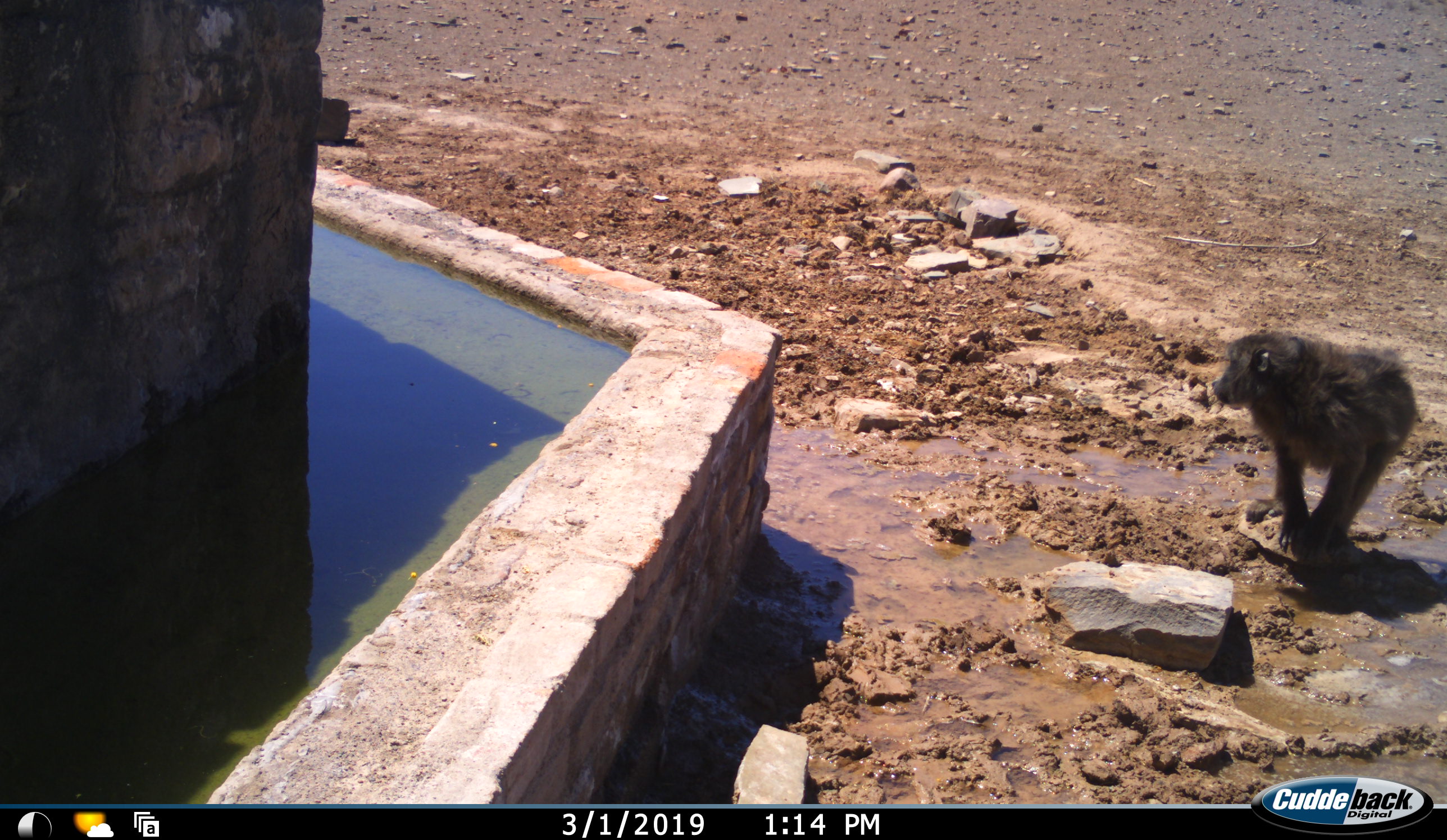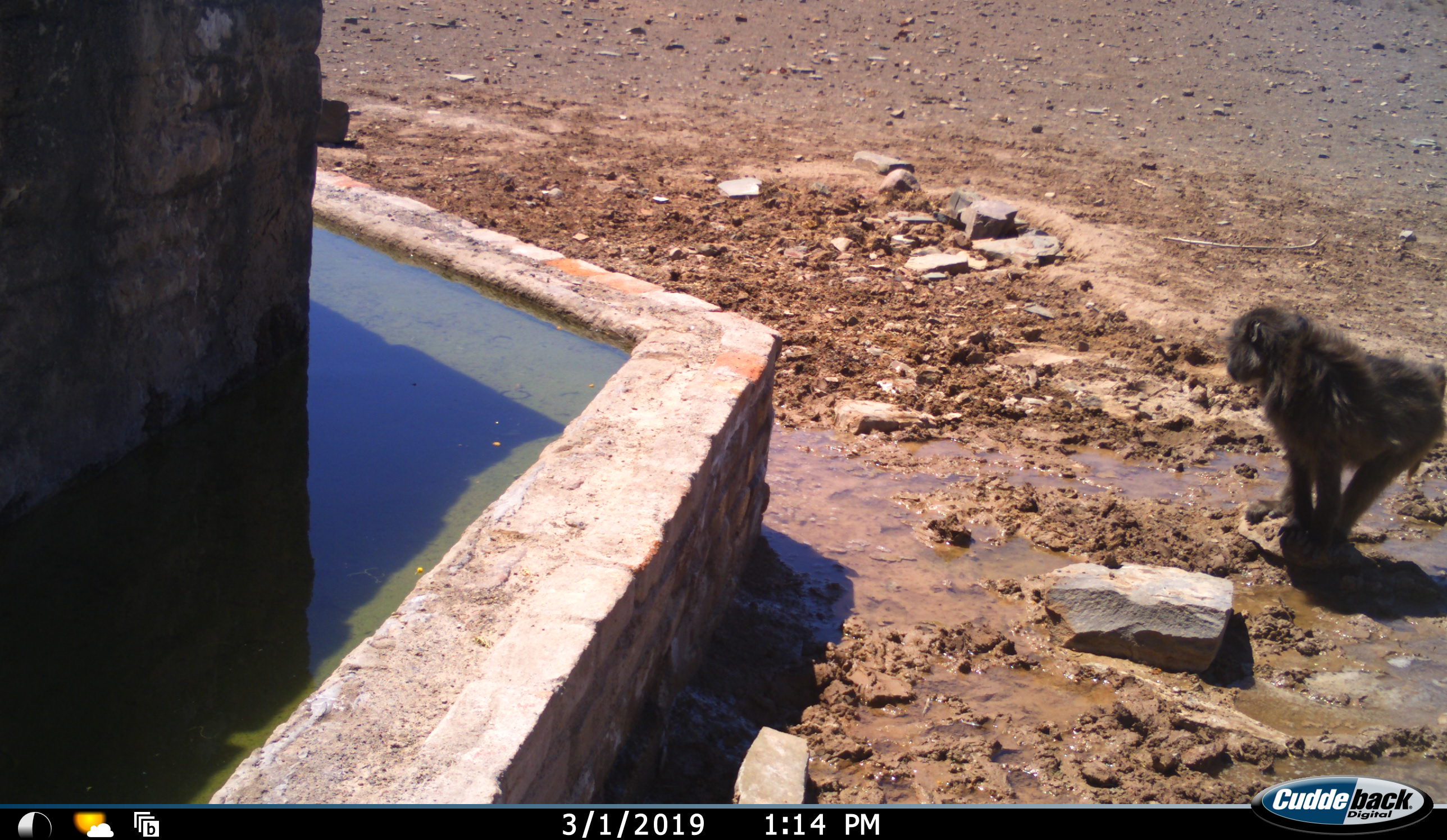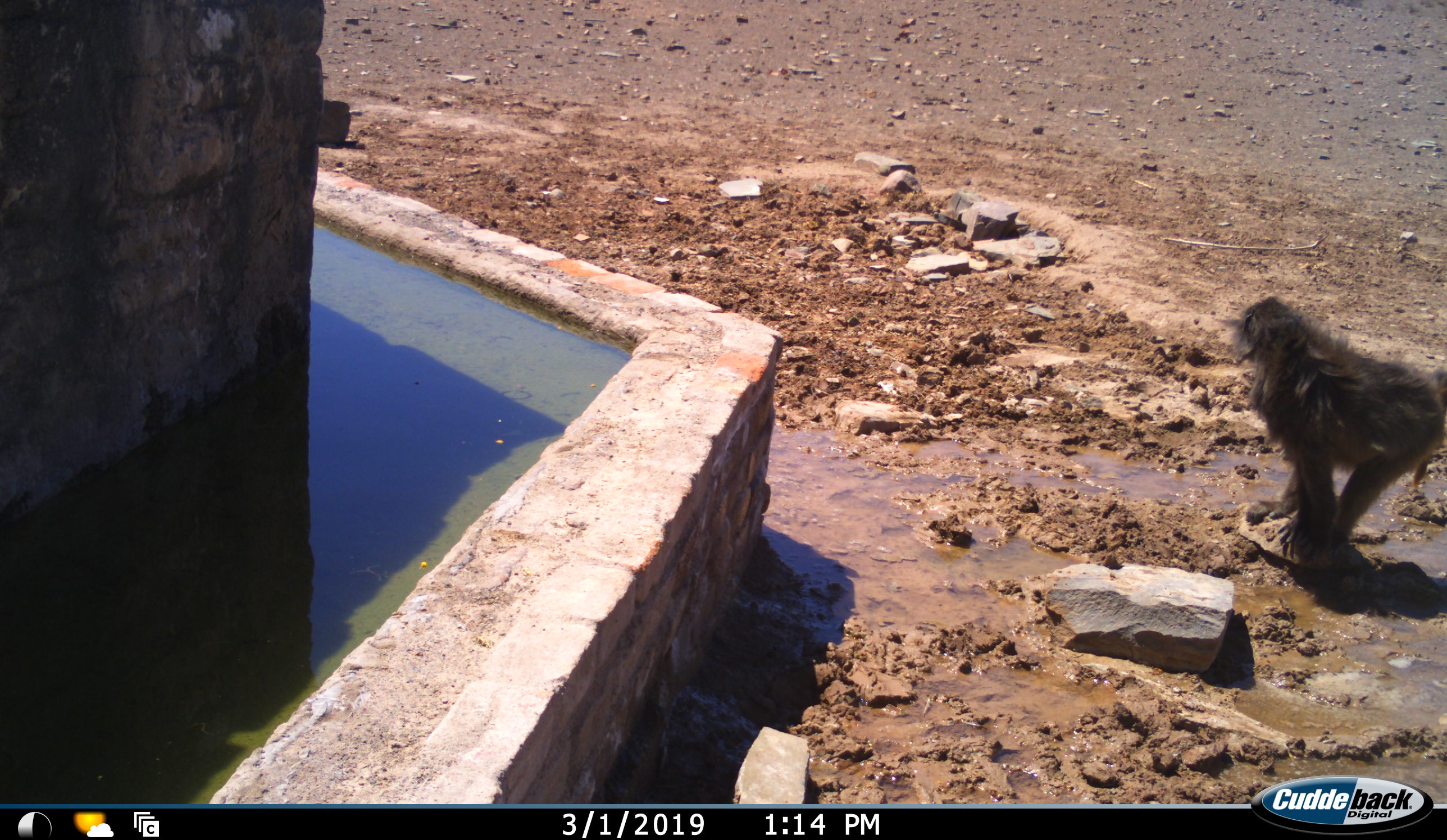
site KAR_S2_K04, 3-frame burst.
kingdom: Animalia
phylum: Chordata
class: Mammalia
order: Primates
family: Cercopithecidae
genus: Papio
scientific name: Papio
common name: baboon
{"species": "baboon (Papio)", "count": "1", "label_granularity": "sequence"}